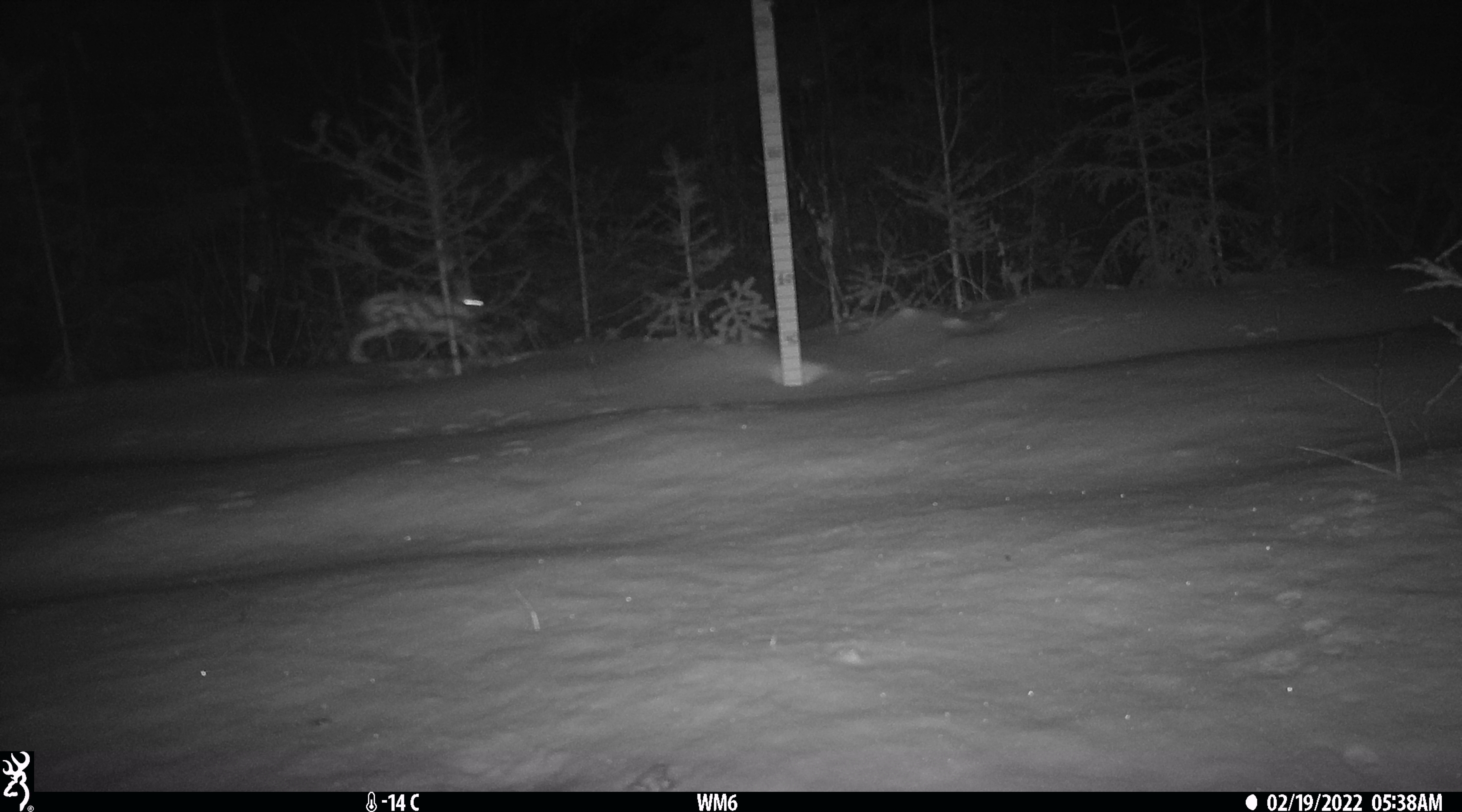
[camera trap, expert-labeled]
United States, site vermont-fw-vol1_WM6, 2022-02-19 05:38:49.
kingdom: Animalia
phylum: Chordata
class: Mammalia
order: Lagomorpha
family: Leporidae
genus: Lepus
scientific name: Lepus americanus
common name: snowshoe hare